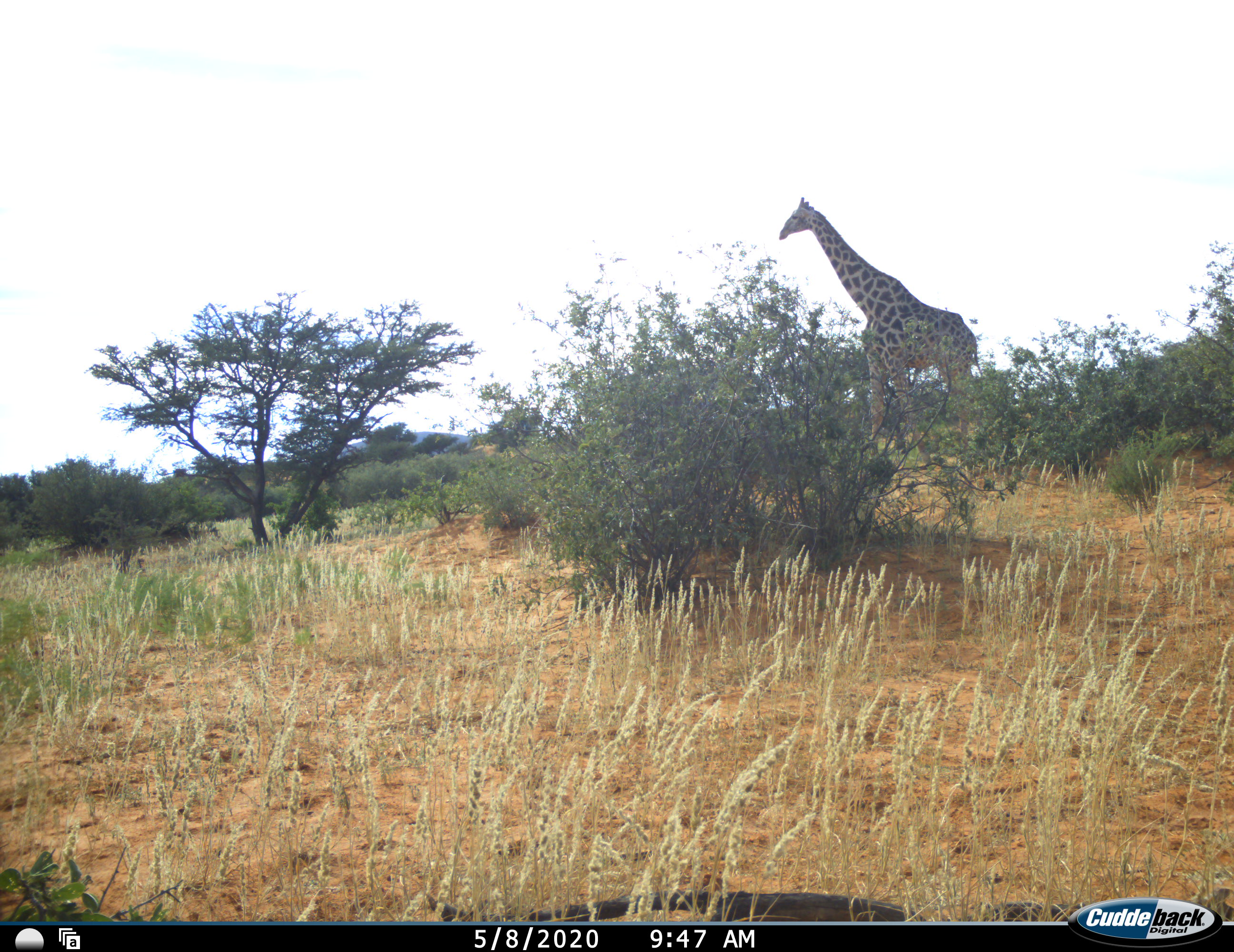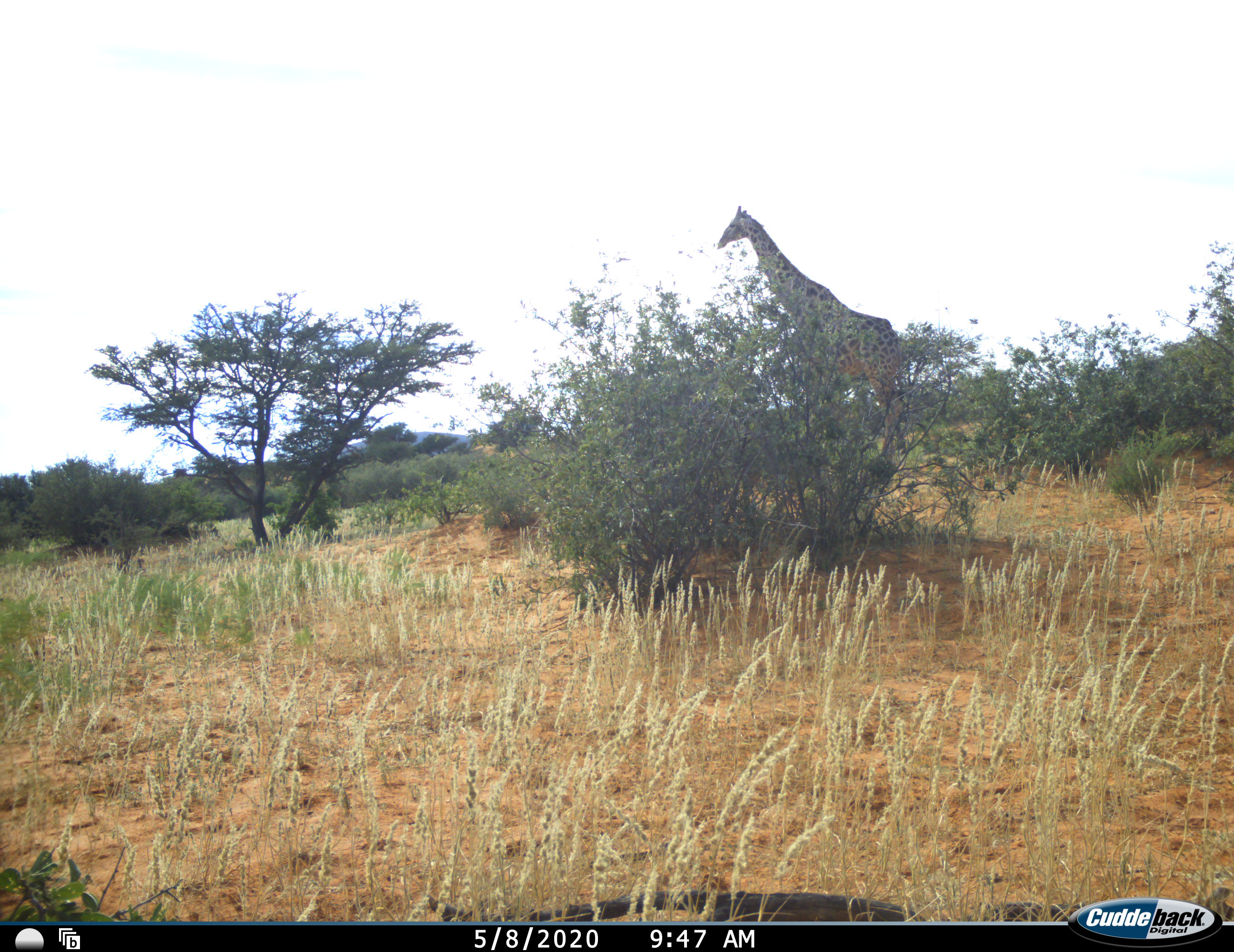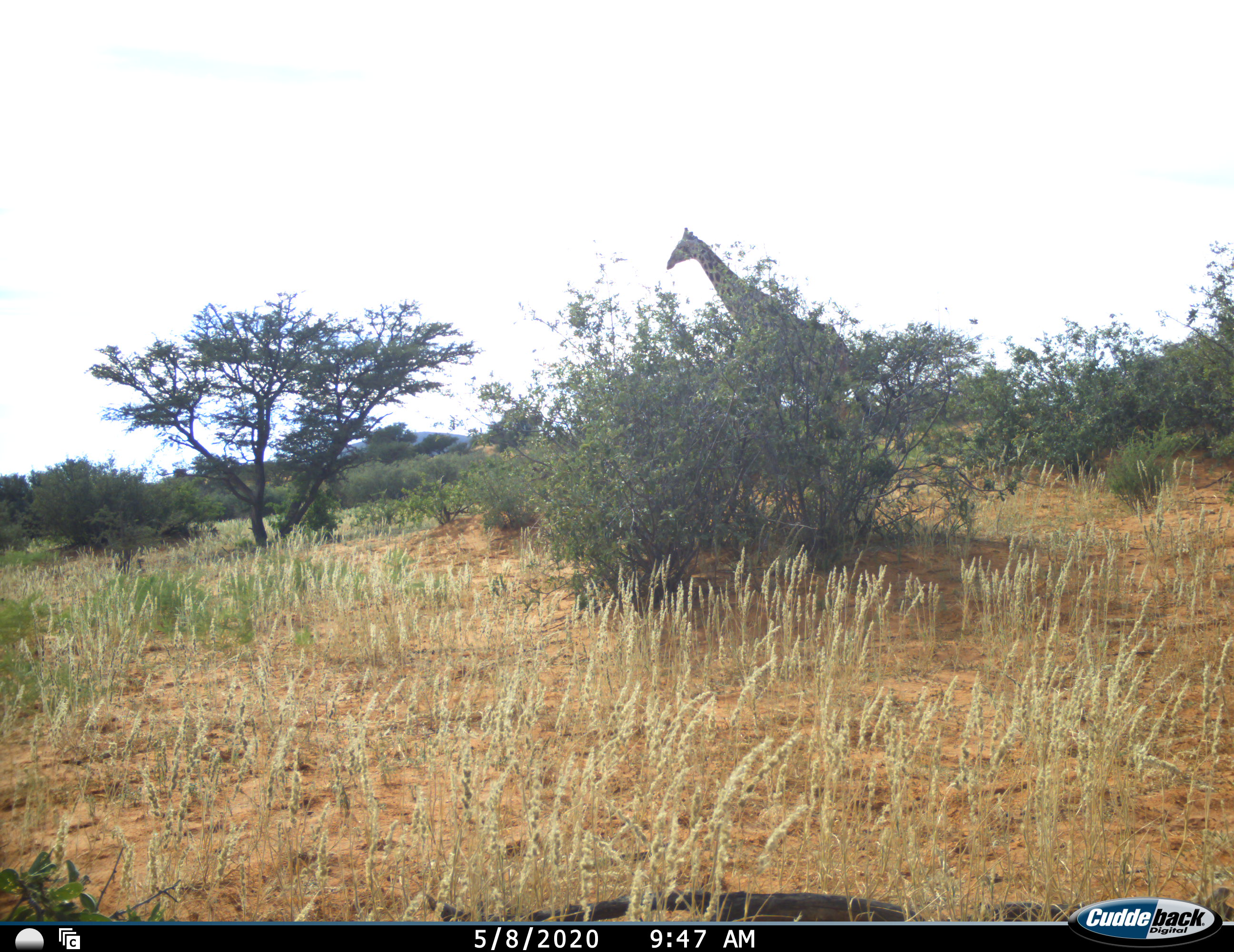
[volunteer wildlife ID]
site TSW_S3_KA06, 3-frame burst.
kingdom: Animalia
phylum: Chordata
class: Mammalia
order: Artiodactyla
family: Giraffidae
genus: Giraffa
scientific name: Giraffa camelopardalis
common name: giraffe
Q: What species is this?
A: Giraffe (Giraffa camelopardalis).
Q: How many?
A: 1.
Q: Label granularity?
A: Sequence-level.